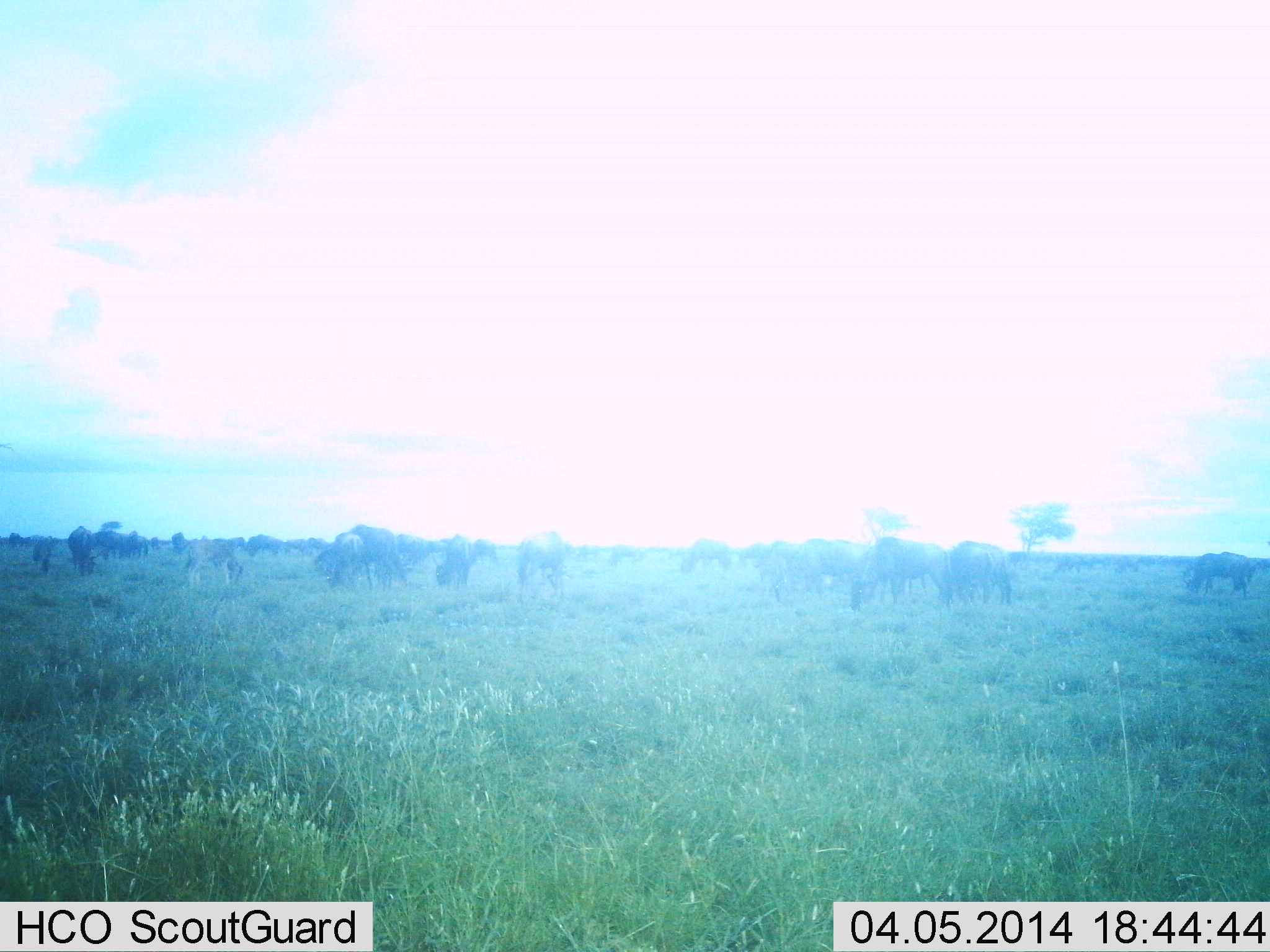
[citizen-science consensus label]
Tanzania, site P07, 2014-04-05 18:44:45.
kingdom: Animalia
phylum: Chordata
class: Mammalia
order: Artiodactyla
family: Bovidae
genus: Connochaetes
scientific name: Connochaetes taurinus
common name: blue wildebeest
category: wildebeest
Wildebeest (blue wildebeest) (Connochaetes taurinus), count 11-50. Behavior (volunteer vote fractions): standing 20%, resting 0%, moving 0%, interacting 0%. Young present (vote fraction): 10%. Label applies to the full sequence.